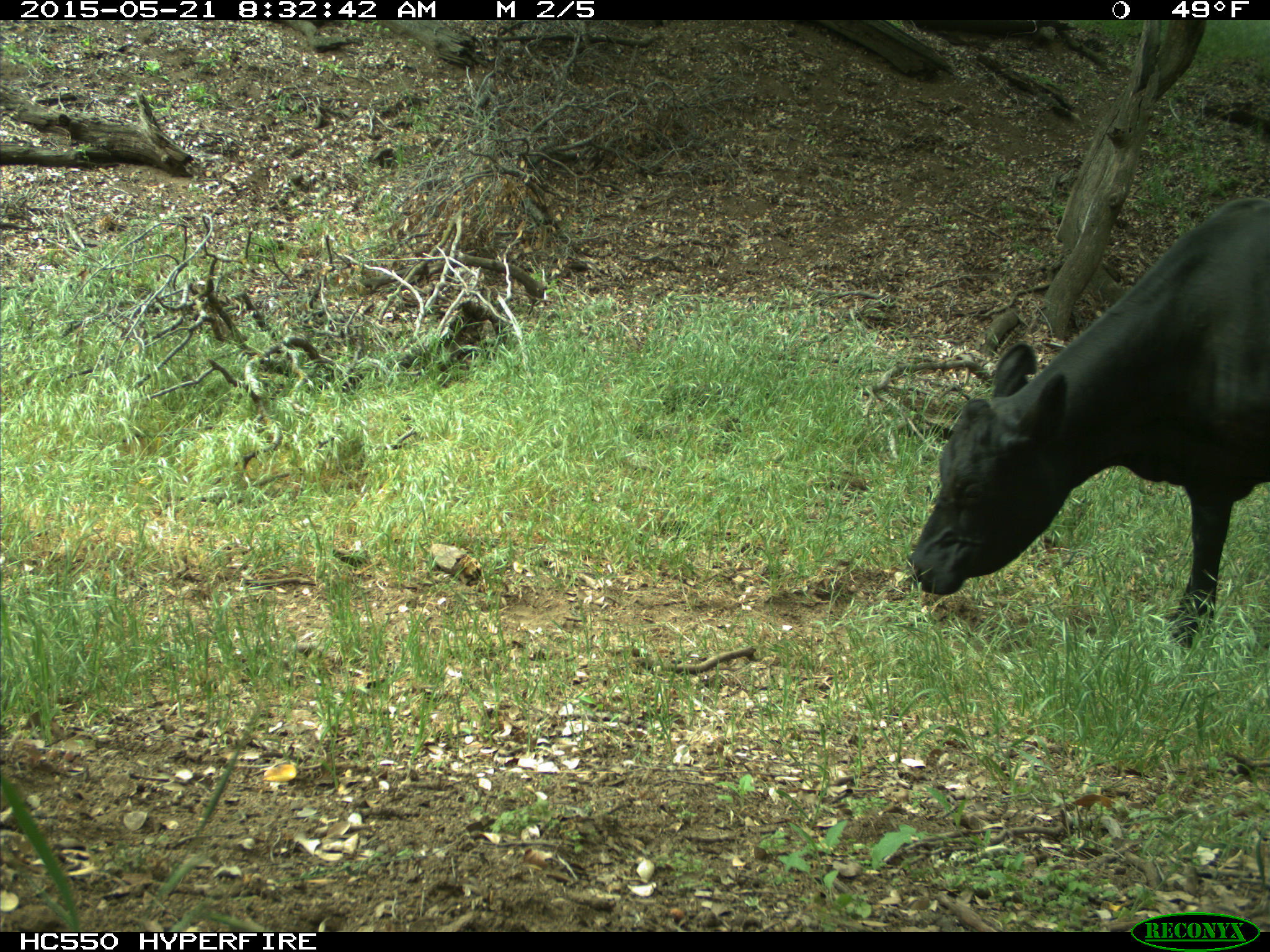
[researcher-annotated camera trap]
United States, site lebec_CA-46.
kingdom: Animalia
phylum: Chordata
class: Mammalia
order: Artiodactyla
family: Bovidae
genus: Bos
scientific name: Bos taurus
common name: domestic cow